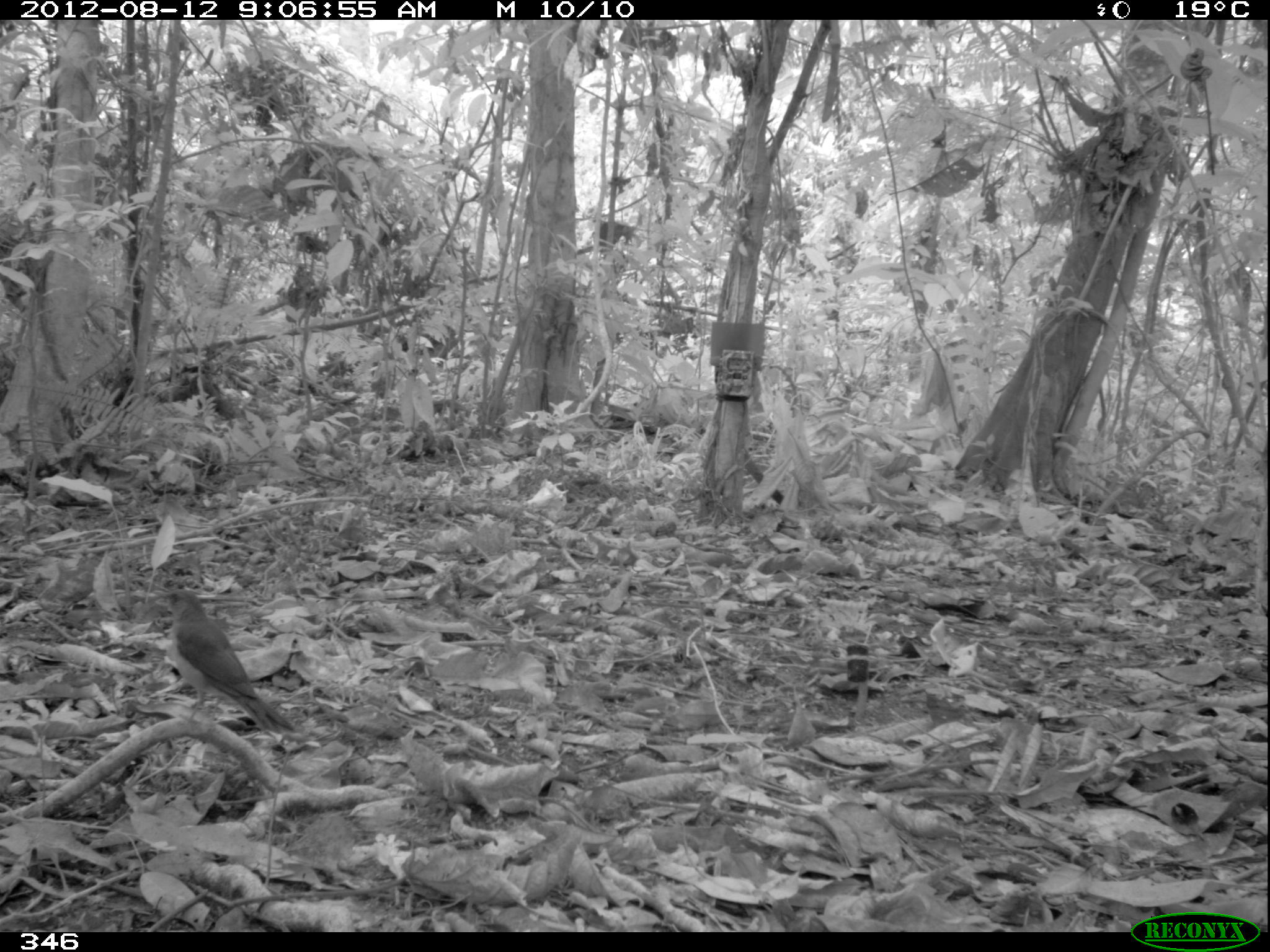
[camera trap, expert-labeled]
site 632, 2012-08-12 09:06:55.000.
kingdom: Animalia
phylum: Chordata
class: Aves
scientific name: Aves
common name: bird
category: unknown bird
Unknown bird (bird) (Aves).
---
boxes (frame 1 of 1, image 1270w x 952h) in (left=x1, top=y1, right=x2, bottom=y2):
unknown bird: (left=153, top=586, right=295, bottom=735)